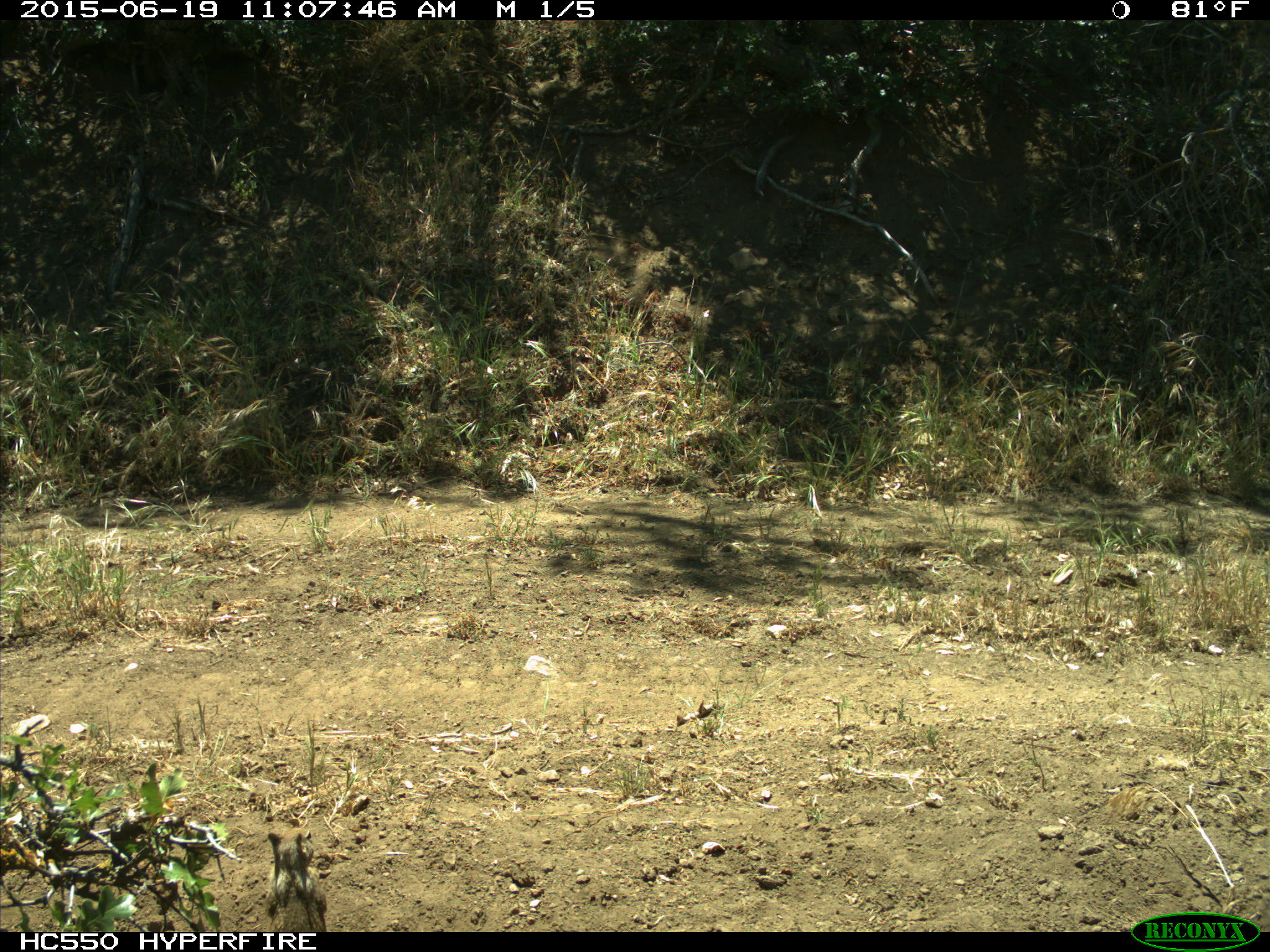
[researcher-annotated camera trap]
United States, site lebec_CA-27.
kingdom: Animalia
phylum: Chordata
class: Mammalia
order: Rodentia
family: Sciuridae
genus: Otospermophilus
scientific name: Otospermophilus beecheyi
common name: california ground squirrel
Otospermophilus beecheyi (california ground squirrel).